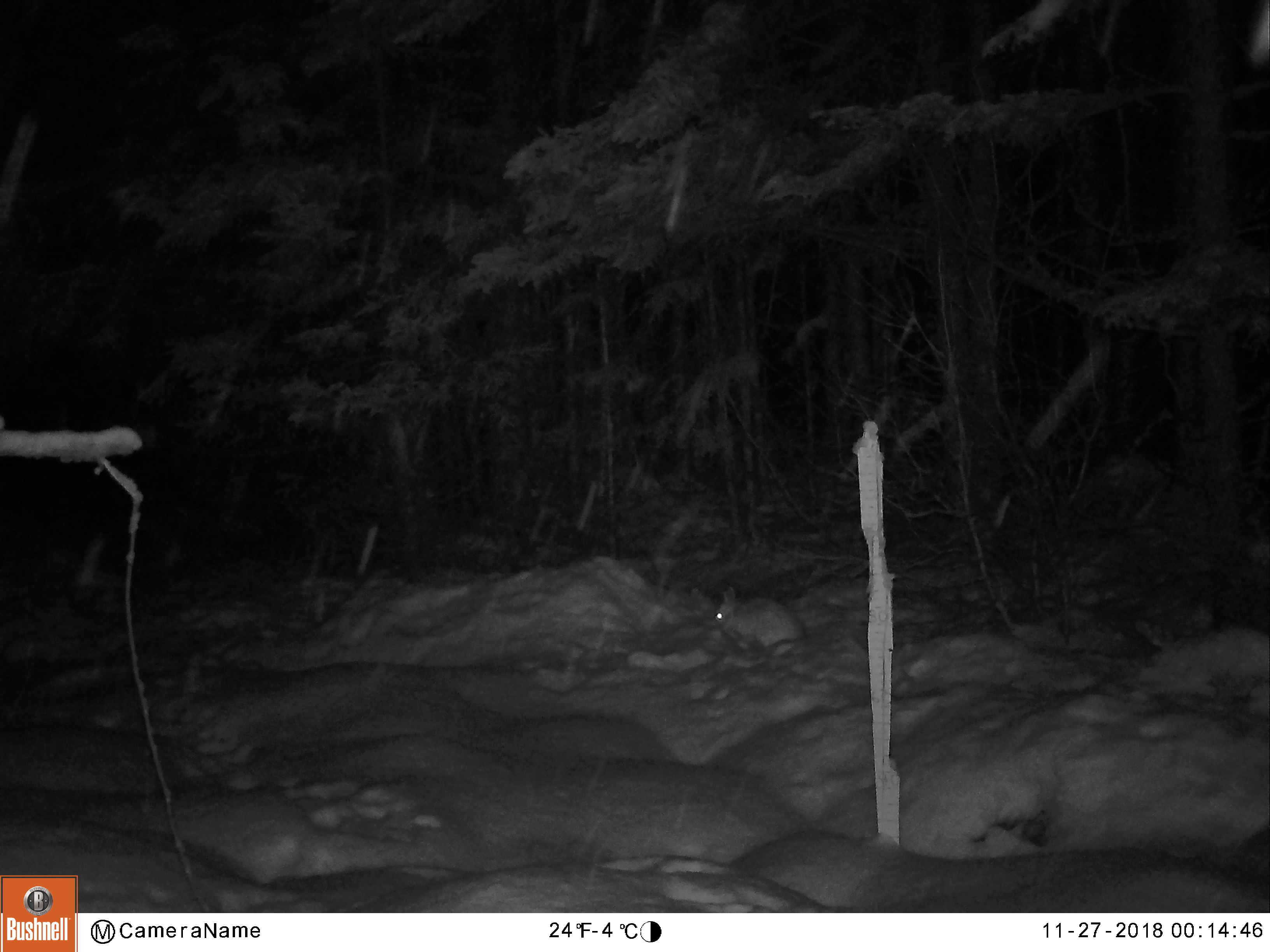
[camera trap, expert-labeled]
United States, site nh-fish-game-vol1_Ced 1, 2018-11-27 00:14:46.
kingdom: Animalia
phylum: Chordata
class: Mammalia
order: Lagomorpha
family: Leporidae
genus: Lepus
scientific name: Lepus americanus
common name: snowshoe hare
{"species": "snowshoe hare (Lepus americanus)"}